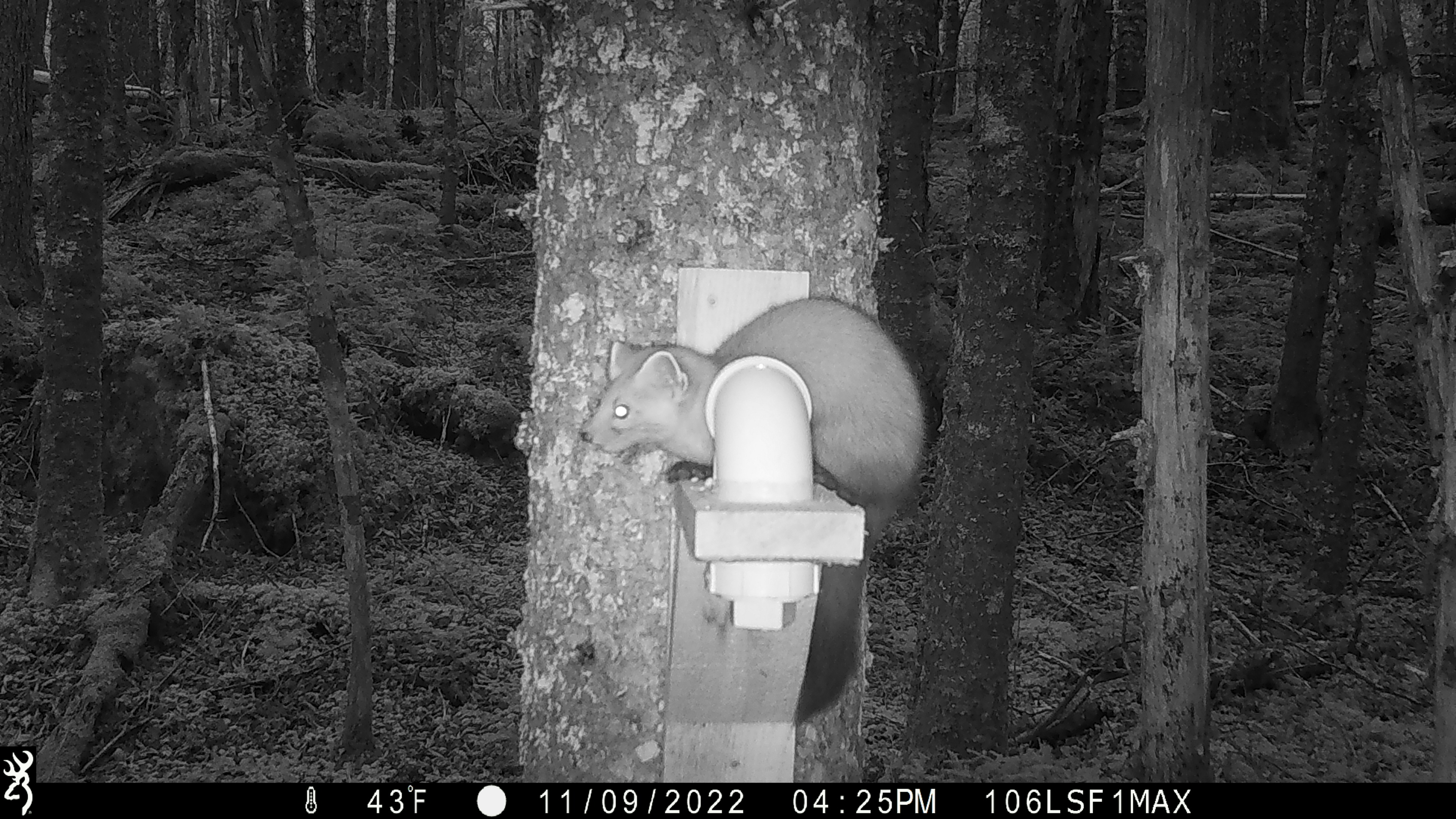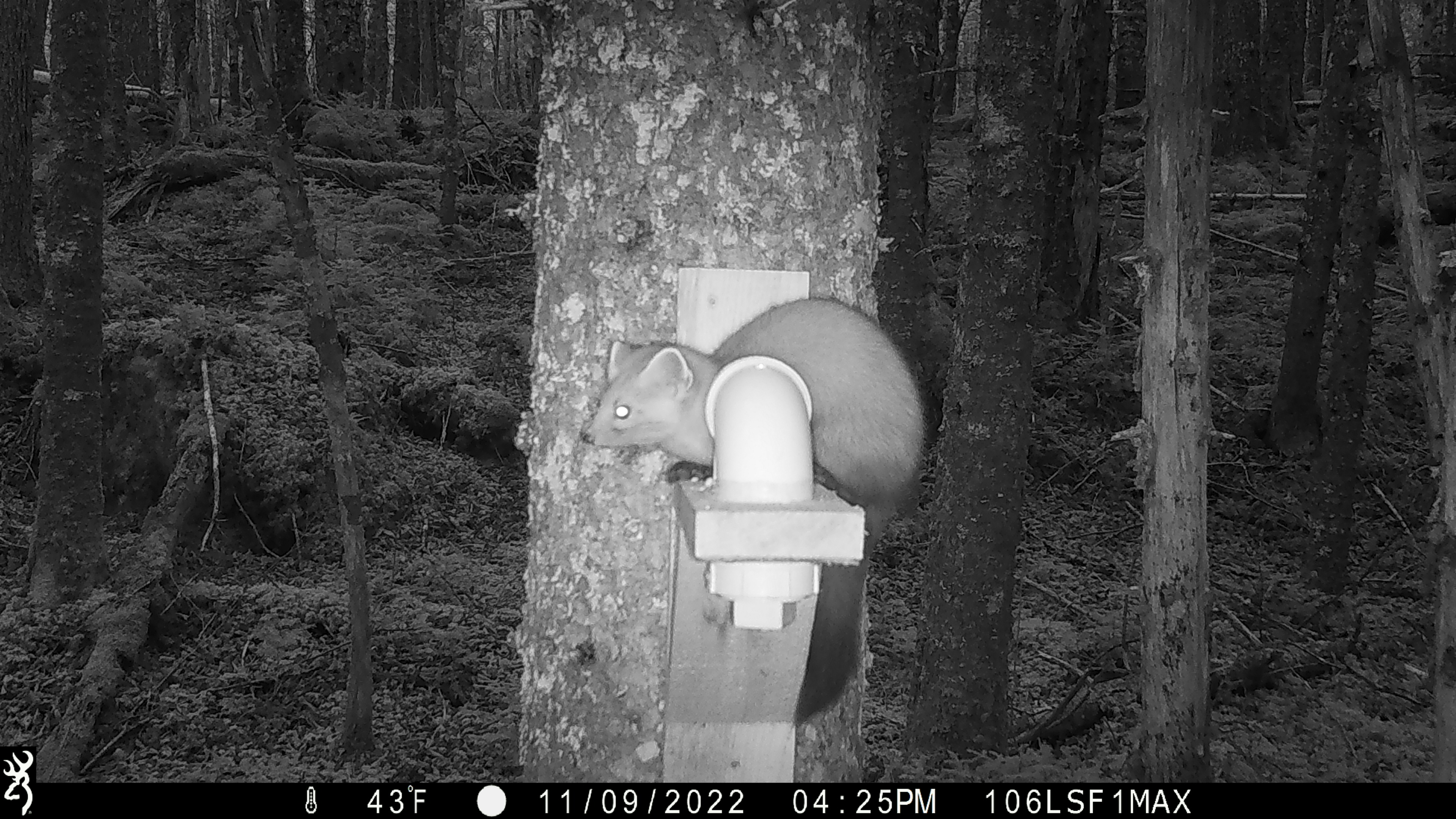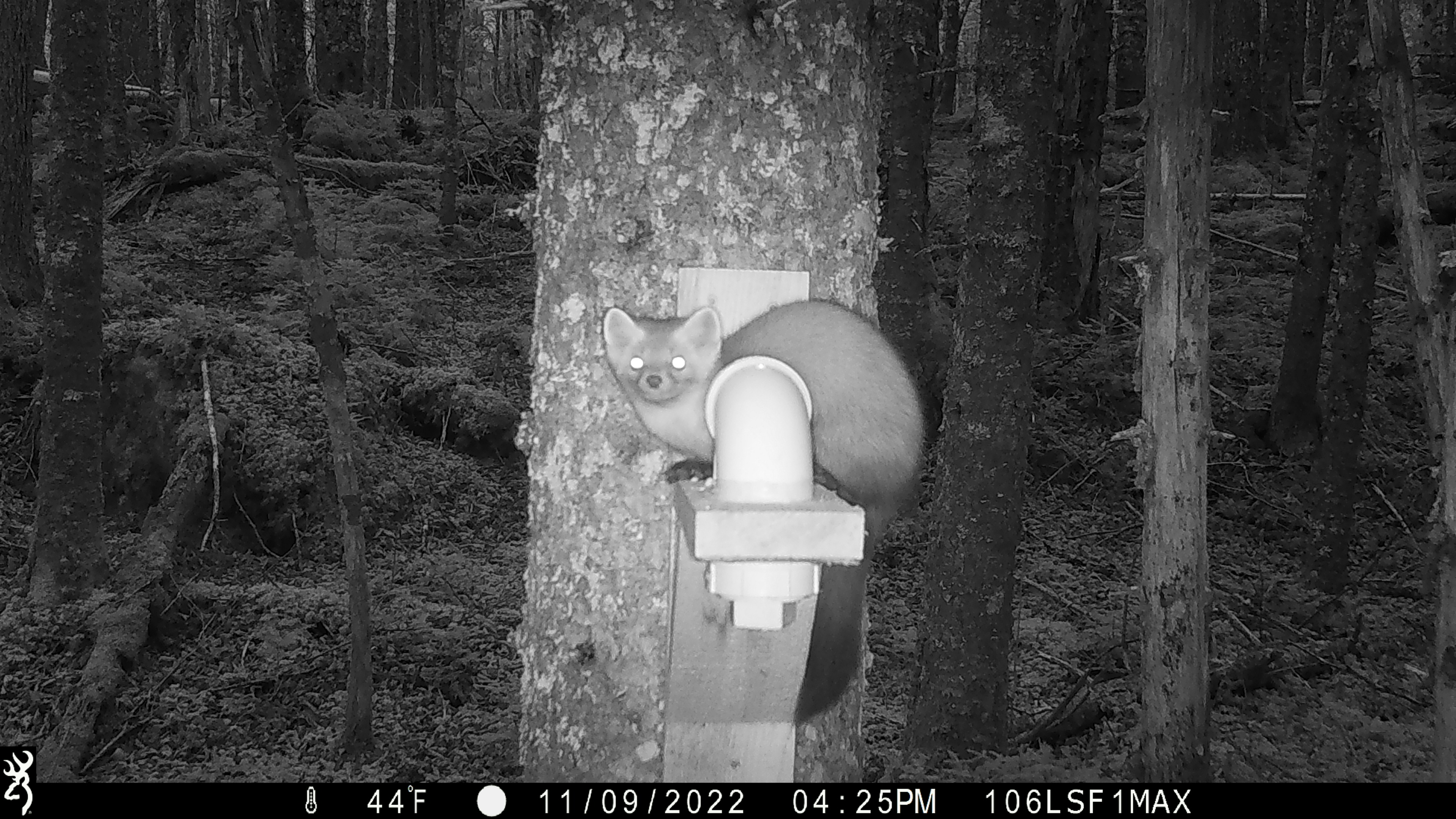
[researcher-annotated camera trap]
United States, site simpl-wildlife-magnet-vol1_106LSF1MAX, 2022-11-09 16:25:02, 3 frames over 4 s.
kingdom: Animalia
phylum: Chordata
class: Mammalia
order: Carnivora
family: Mustelidae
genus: Martes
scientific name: Martes americana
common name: american marten